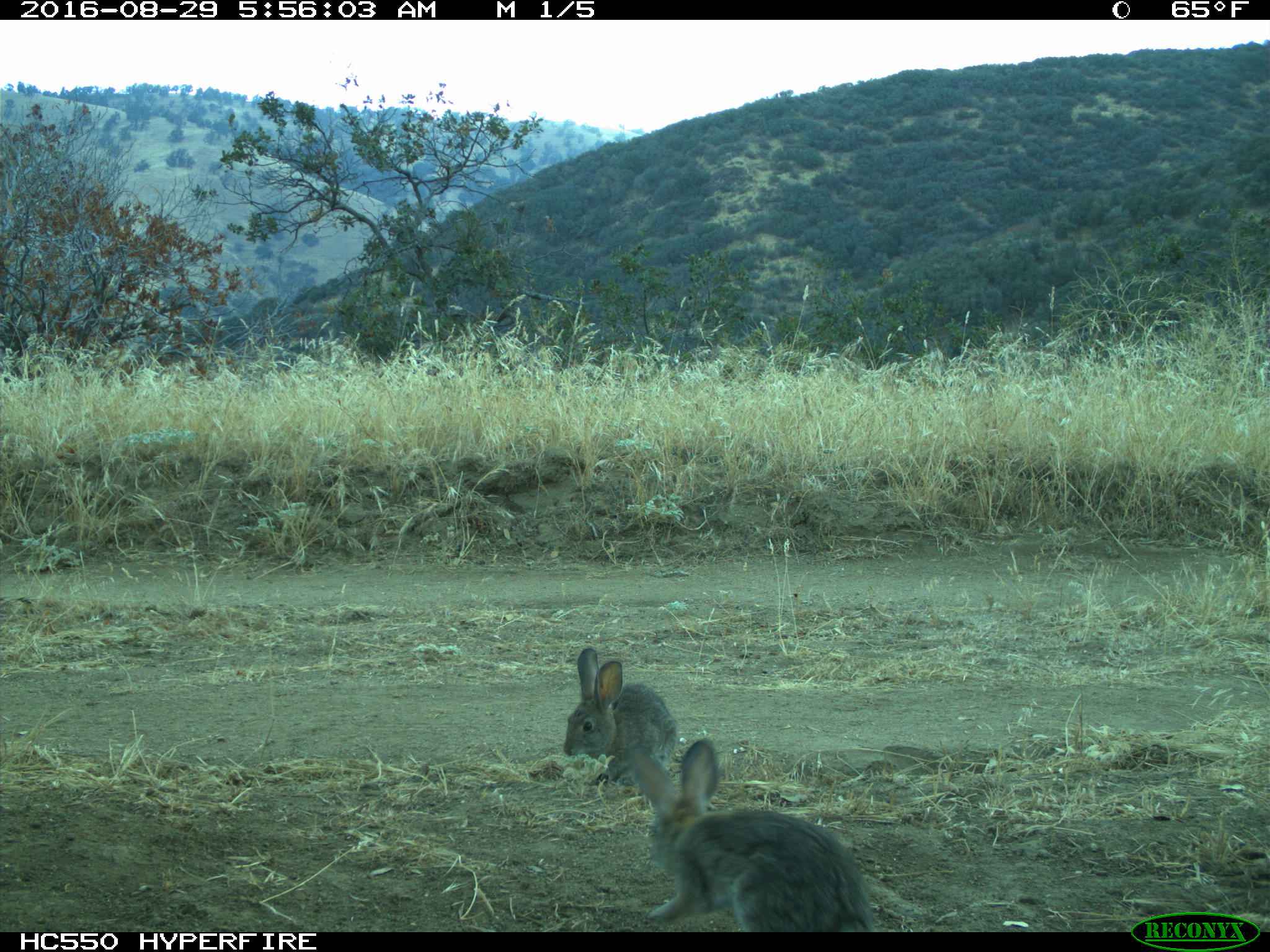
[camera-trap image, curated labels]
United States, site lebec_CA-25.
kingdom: Animalia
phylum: Chordata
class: Mammalia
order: Lagomorpha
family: Leporidae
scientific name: Leporidae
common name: rabbits and hares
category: unidentified rabbit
Unidentified rabbit (rabbits and hares) (Leporidae).